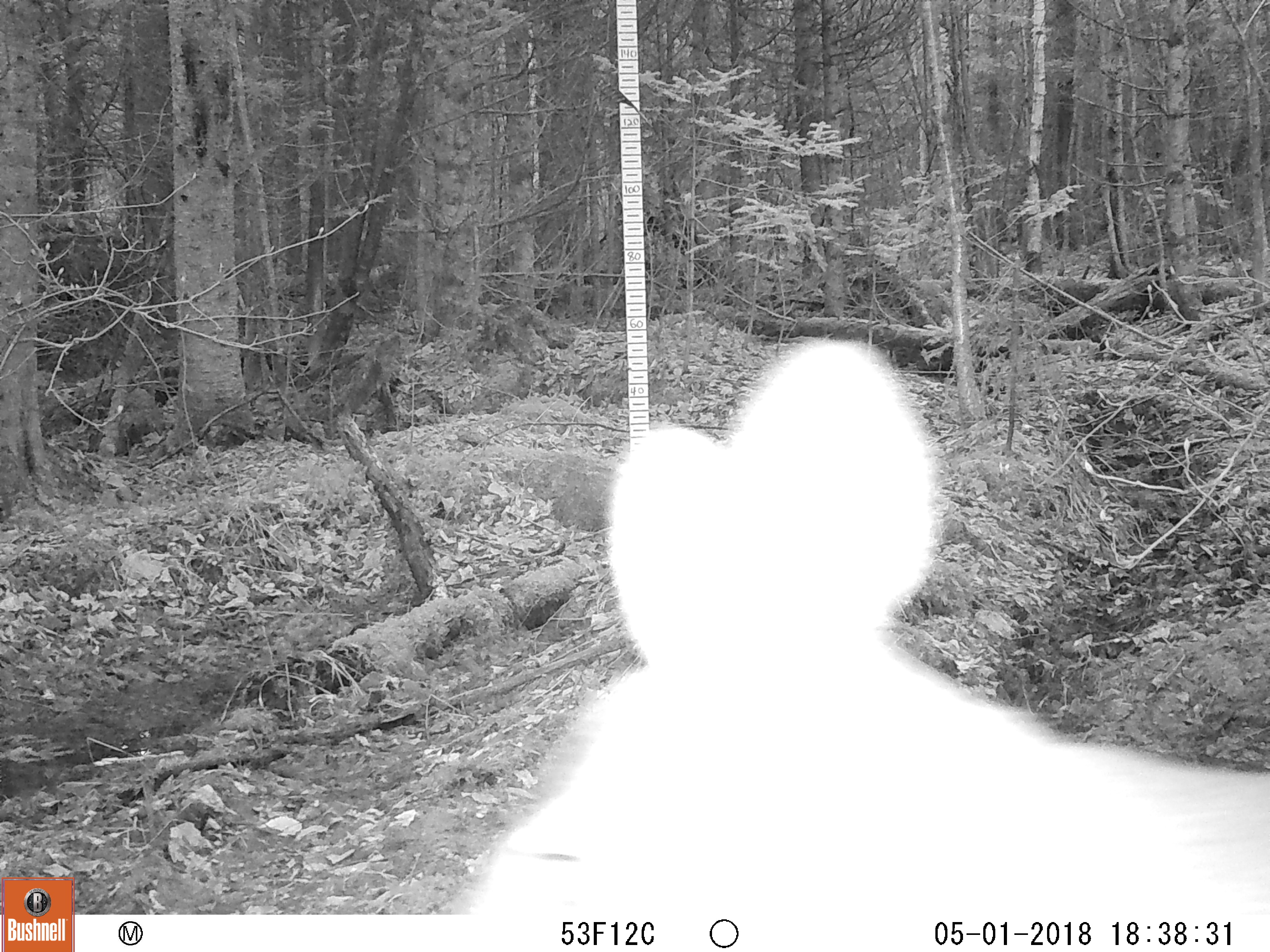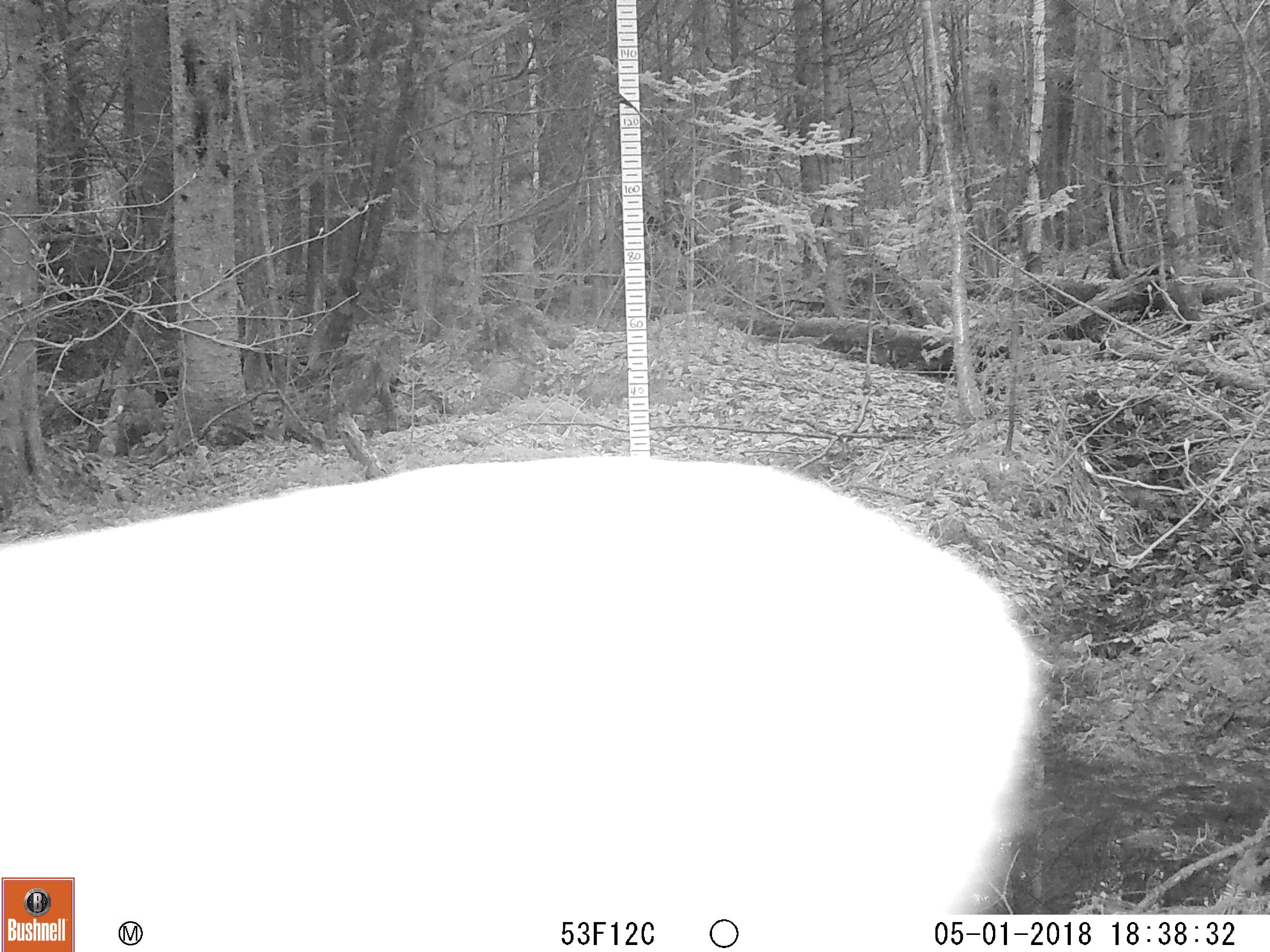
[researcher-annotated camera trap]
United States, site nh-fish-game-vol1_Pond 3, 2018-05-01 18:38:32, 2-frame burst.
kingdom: Animalia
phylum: Chordata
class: Mammalia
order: Artiodactyla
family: Cervidae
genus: Odocoileus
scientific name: Odocoileus virginianus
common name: white-tailed deer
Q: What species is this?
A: White-tailed deer (Odocoileus virginianus).